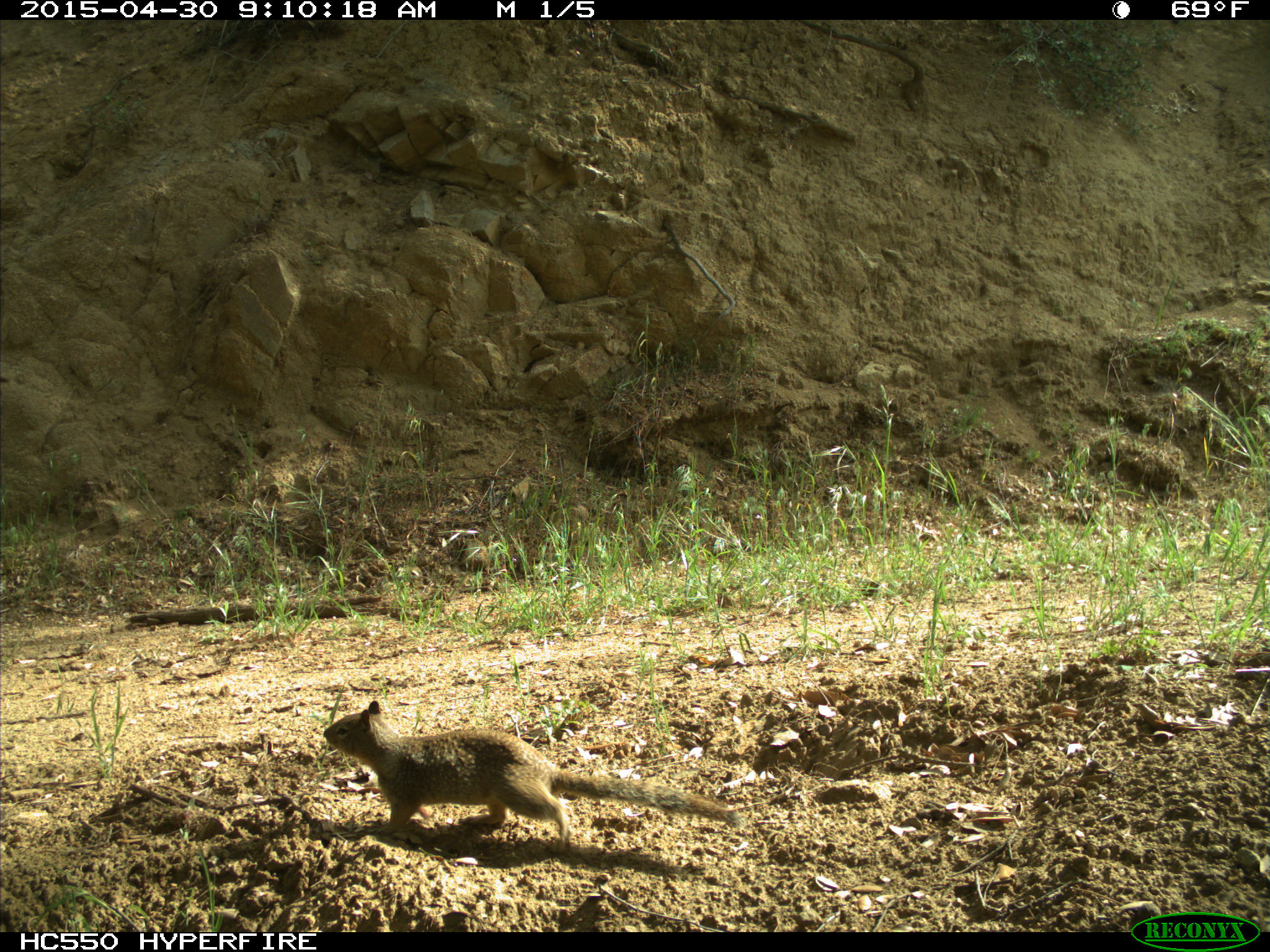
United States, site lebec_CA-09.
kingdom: Animalia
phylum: Chordata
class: Mammalia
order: Rodentia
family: Sciuridae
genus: Otospermophilus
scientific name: Otospermophilus beecheyi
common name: california ground squirrel